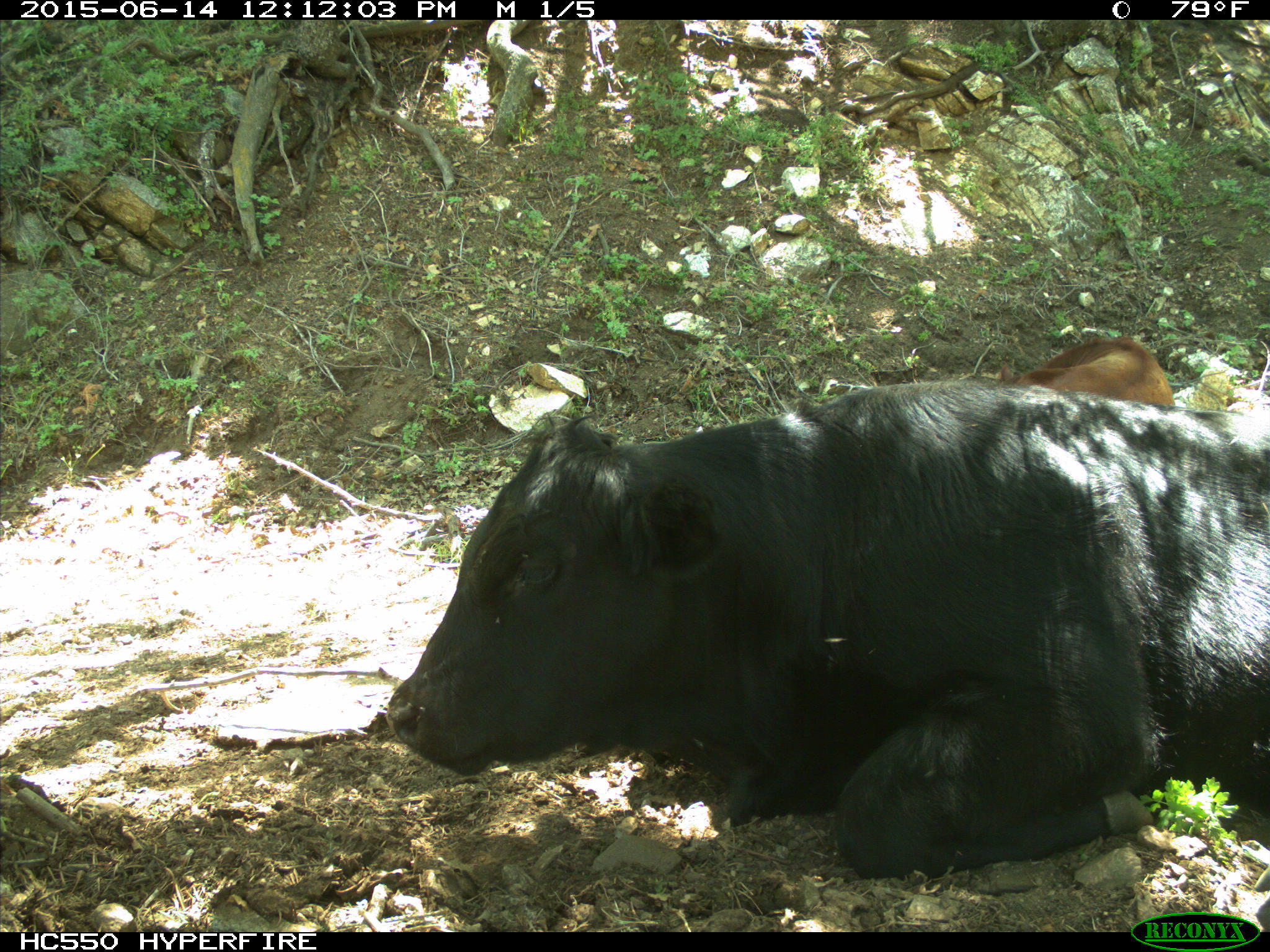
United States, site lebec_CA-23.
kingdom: Animalia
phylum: Chordata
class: Mammalia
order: Artiodactyla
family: Bovidae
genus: Bos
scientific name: Bos taurus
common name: domestic cow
Bos taurus (domestic cow).